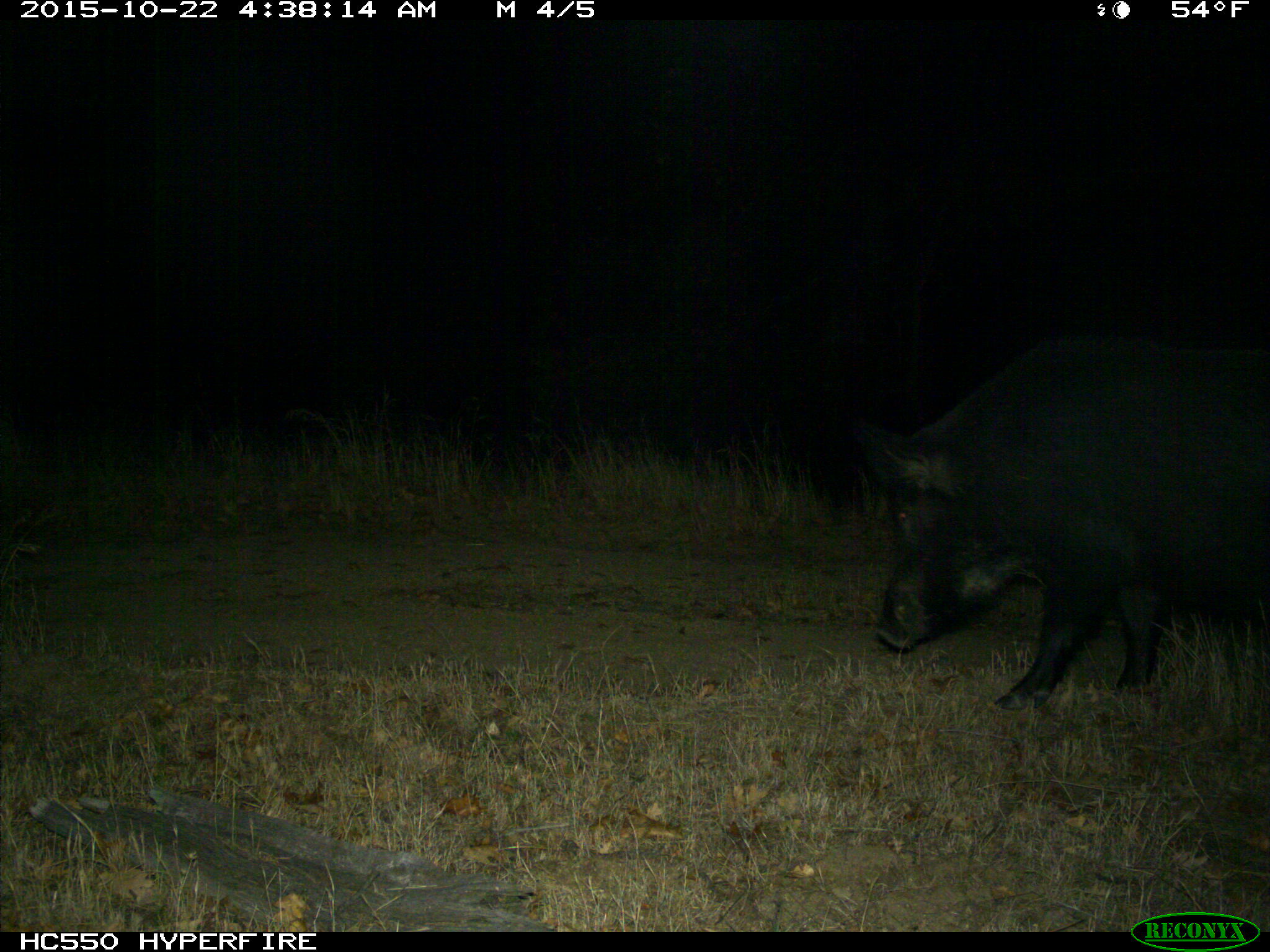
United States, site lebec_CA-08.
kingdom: Animalia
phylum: Chordata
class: Mammalia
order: Artiodactyla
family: Suidae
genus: Sus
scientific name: Sus scrofa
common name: wild boar